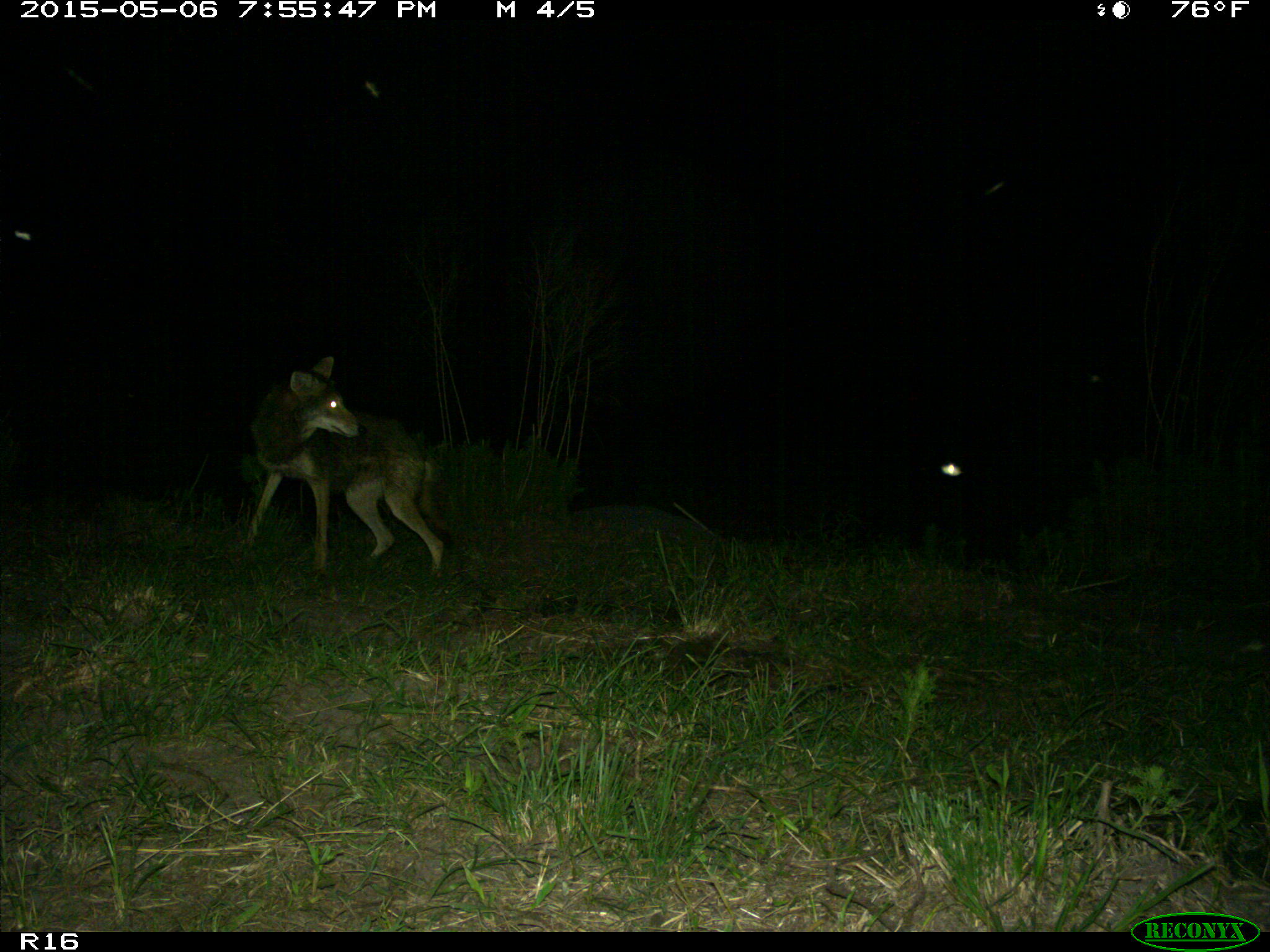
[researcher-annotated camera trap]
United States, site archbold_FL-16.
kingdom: Animalia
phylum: Chordata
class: Mammalia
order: Artiodactyla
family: Suidae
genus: Sus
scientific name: Sus scrofa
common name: wild boar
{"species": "Sus scrofa (wild boar)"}